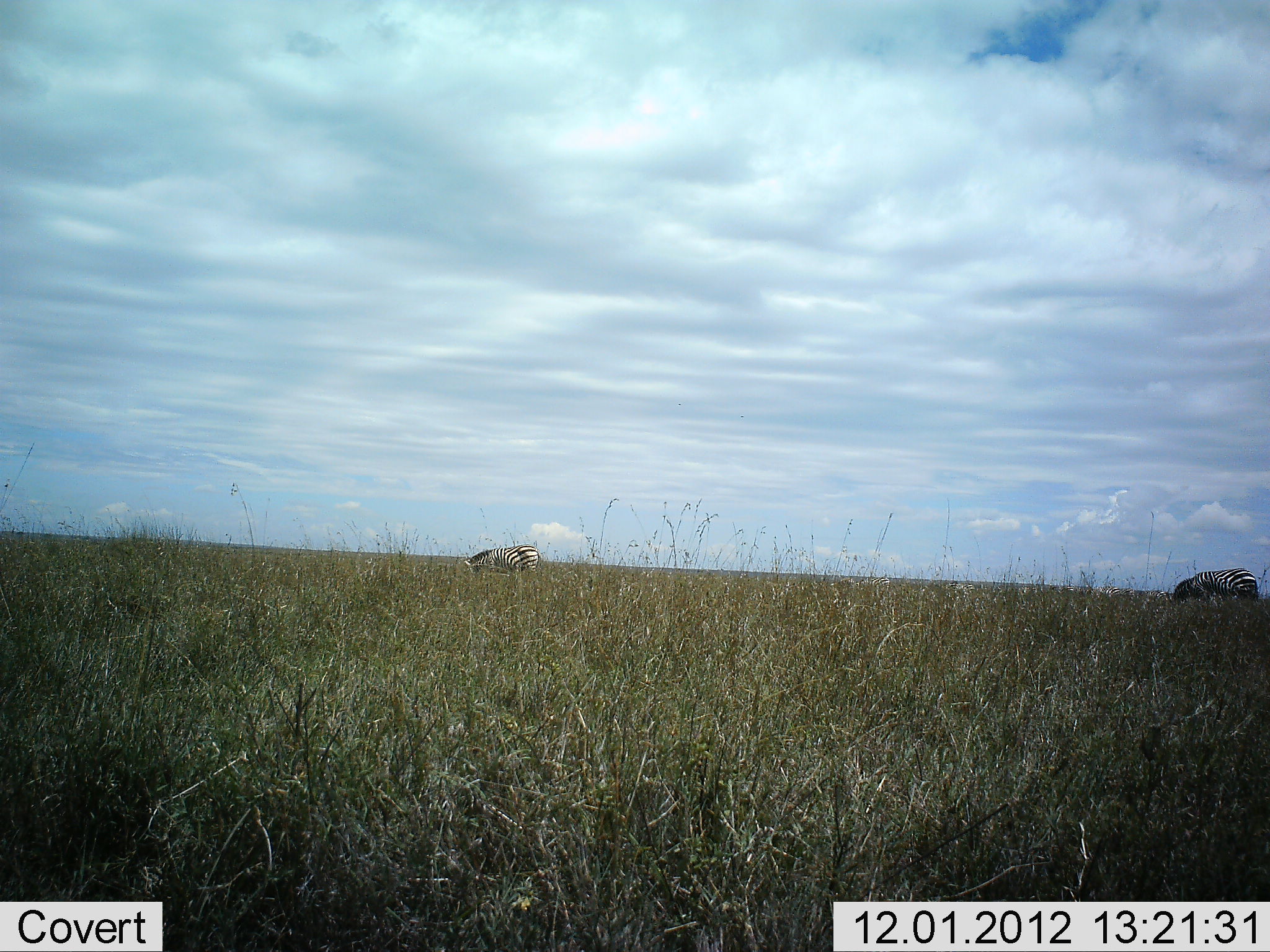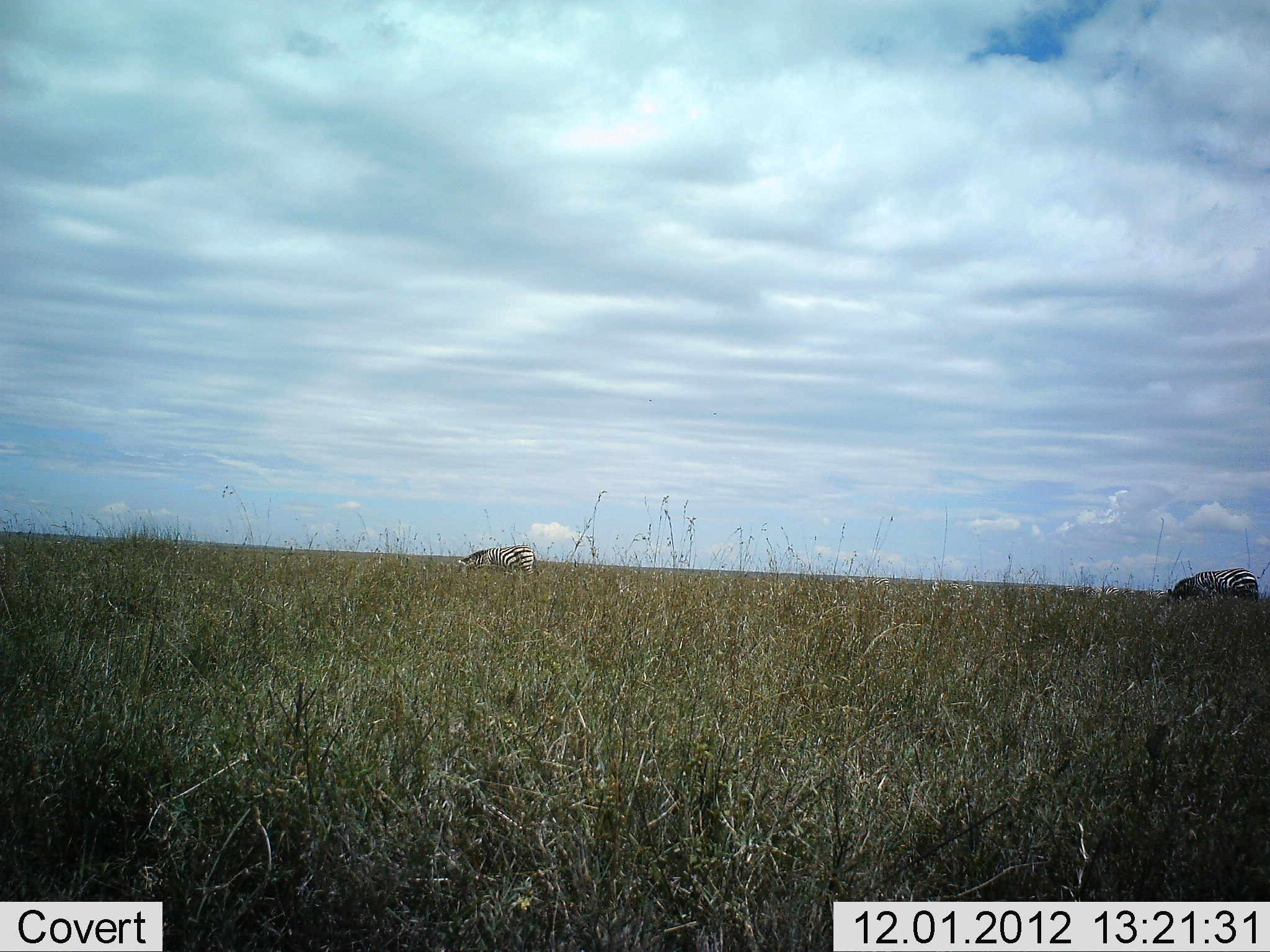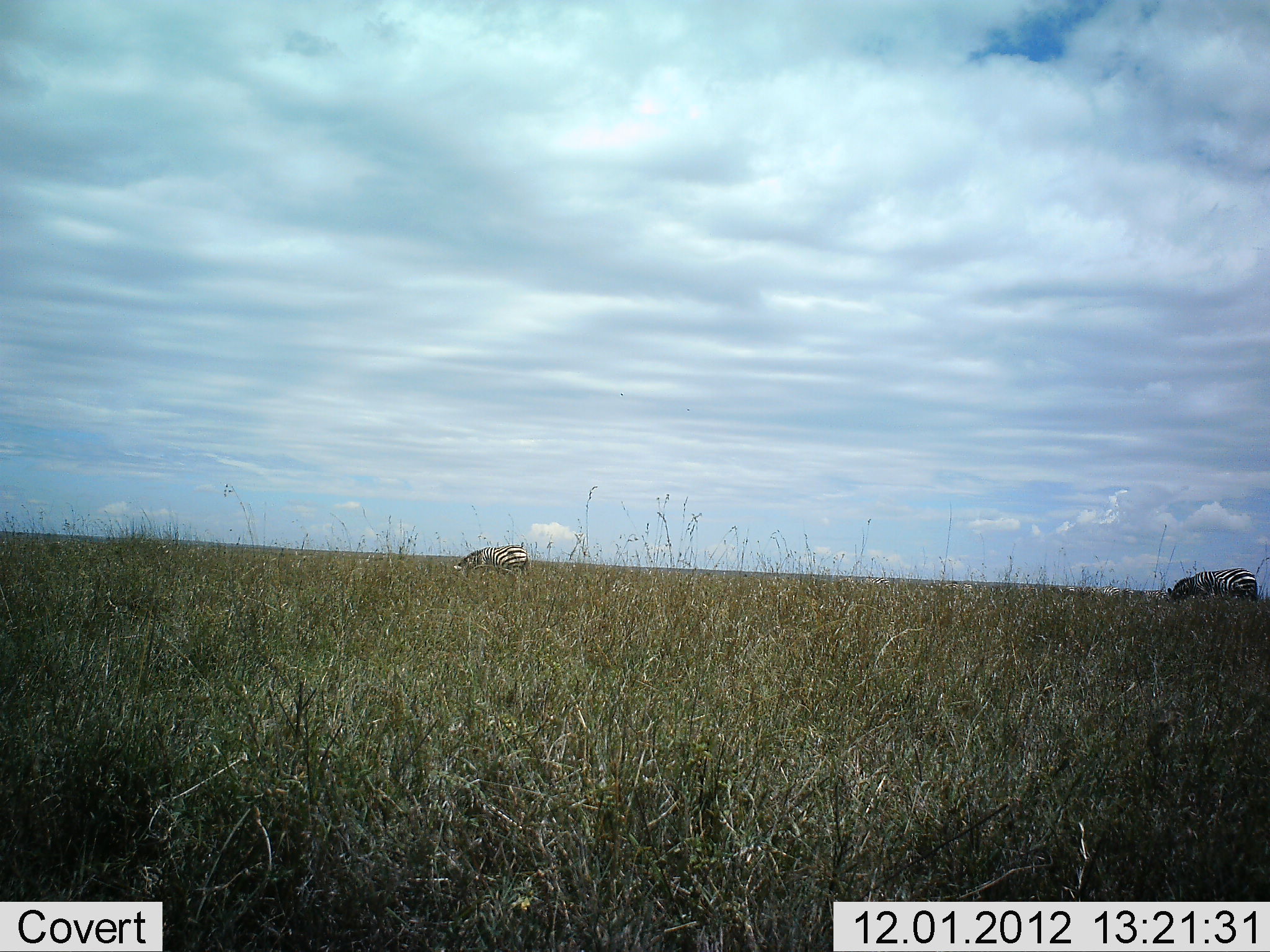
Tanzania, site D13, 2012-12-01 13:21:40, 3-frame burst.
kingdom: Animalia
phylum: Chordata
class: Mammalia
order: Perissodactyla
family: Equidae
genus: Equus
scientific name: Equus quagga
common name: plains zebra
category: zebra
Zebra (plains zebra) (Equus quagga), count 2. Behavior (volunteer vote fractions): standing 10%, resting 0%, moving 10%, interacting 0%. Young present (vote fraction): 0%. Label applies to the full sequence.